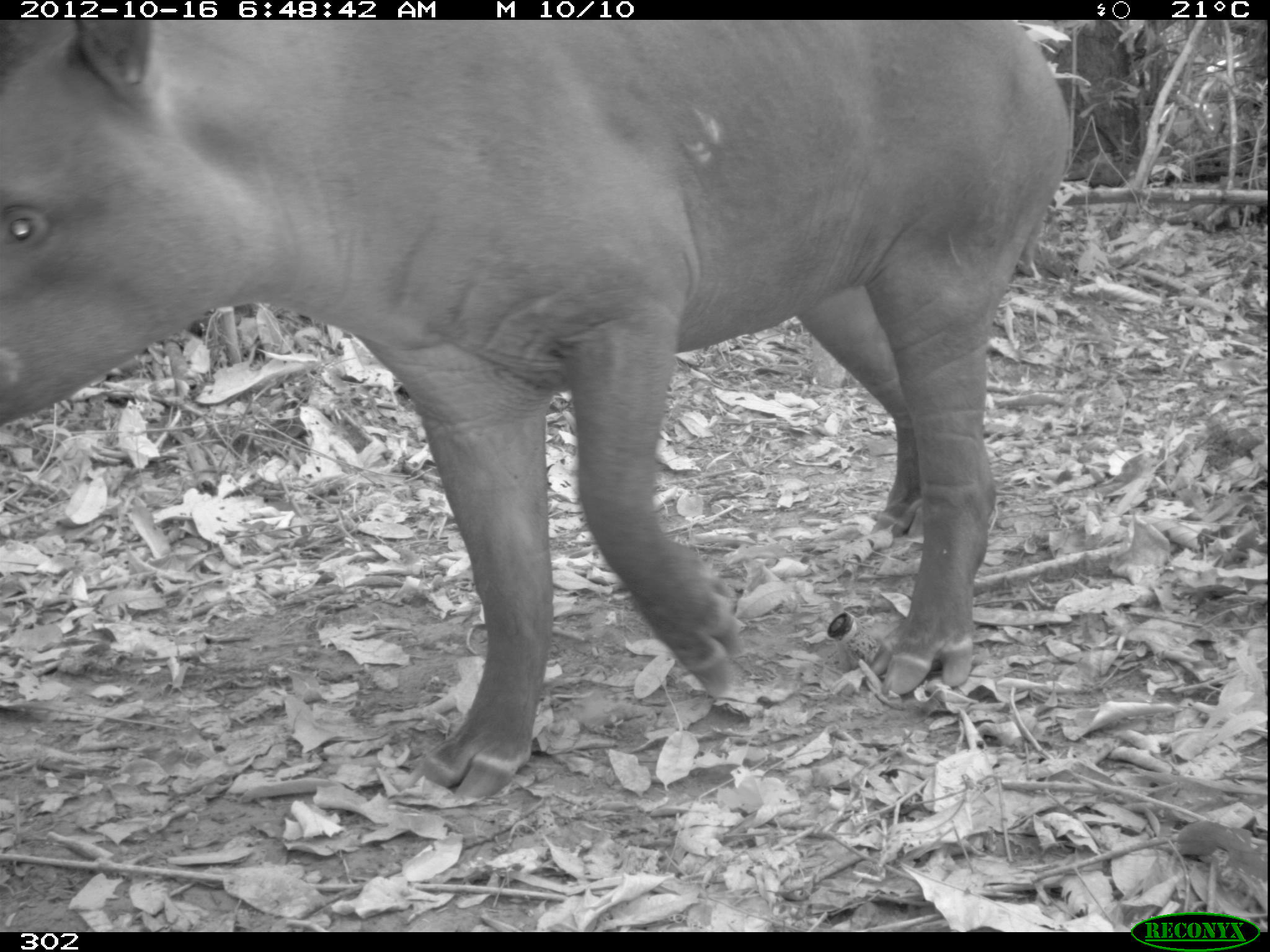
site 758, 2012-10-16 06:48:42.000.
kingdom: Animalia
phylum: Chordata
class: Mammalia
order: Perissodactyla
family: Tapiridae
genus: Tapirus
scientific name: Tapirus terrestris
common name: south american tapir